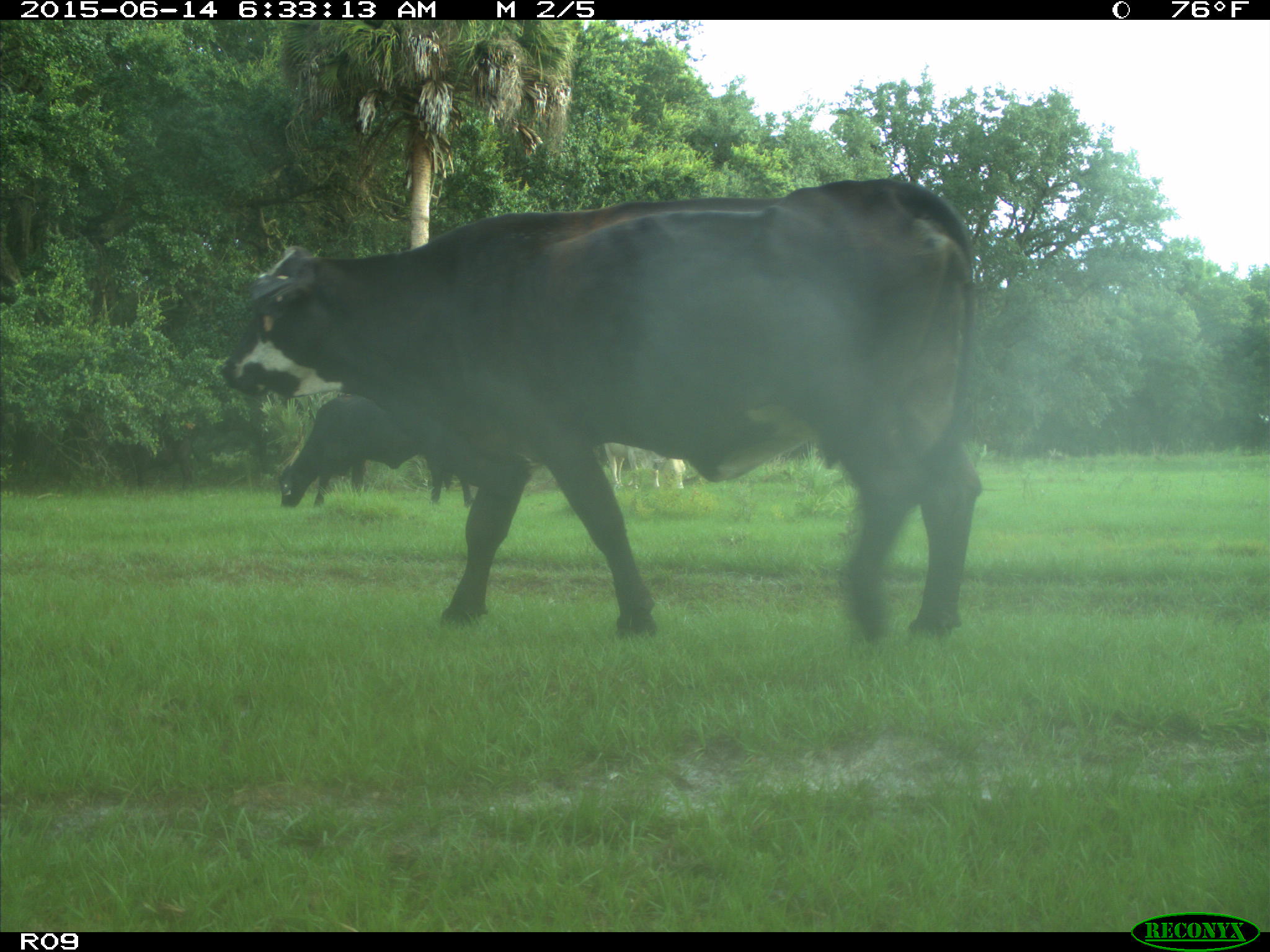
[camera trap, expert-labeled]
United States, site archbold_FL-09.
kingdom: Animalia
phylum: Chordata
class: Mammalia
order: Artiodactyla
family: Bovidae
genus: Bos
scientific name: Bos taurus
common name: domestic cow